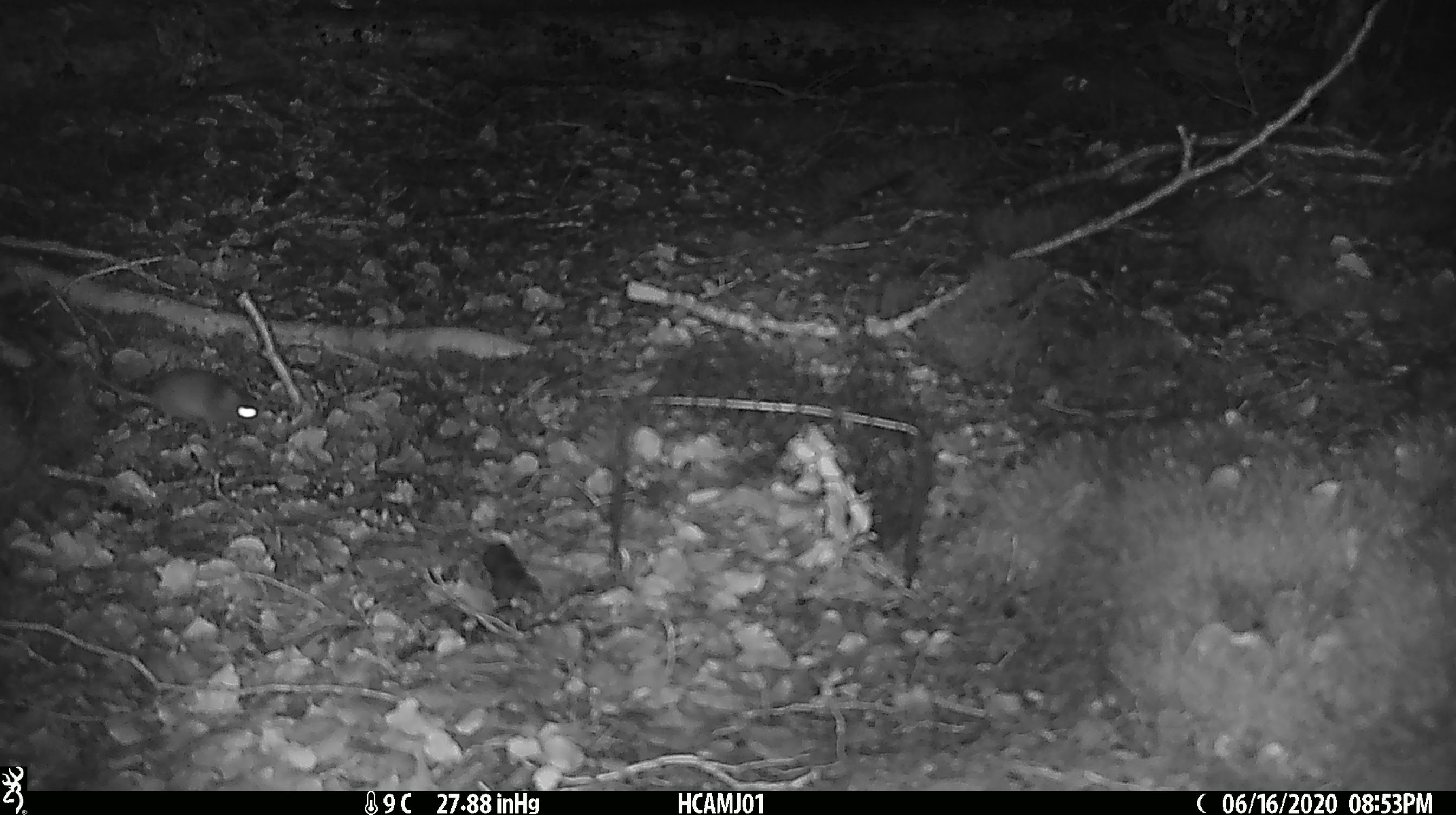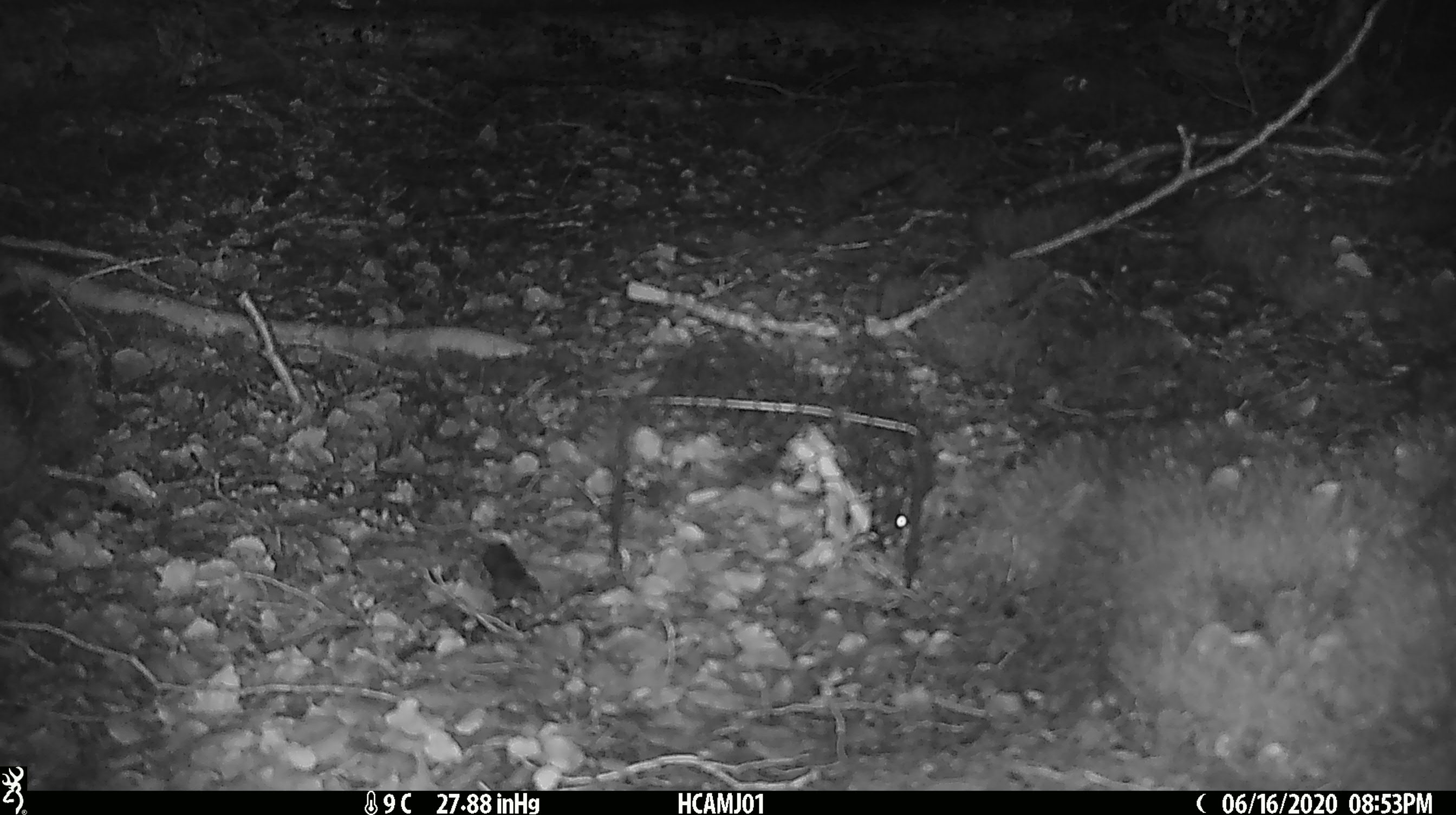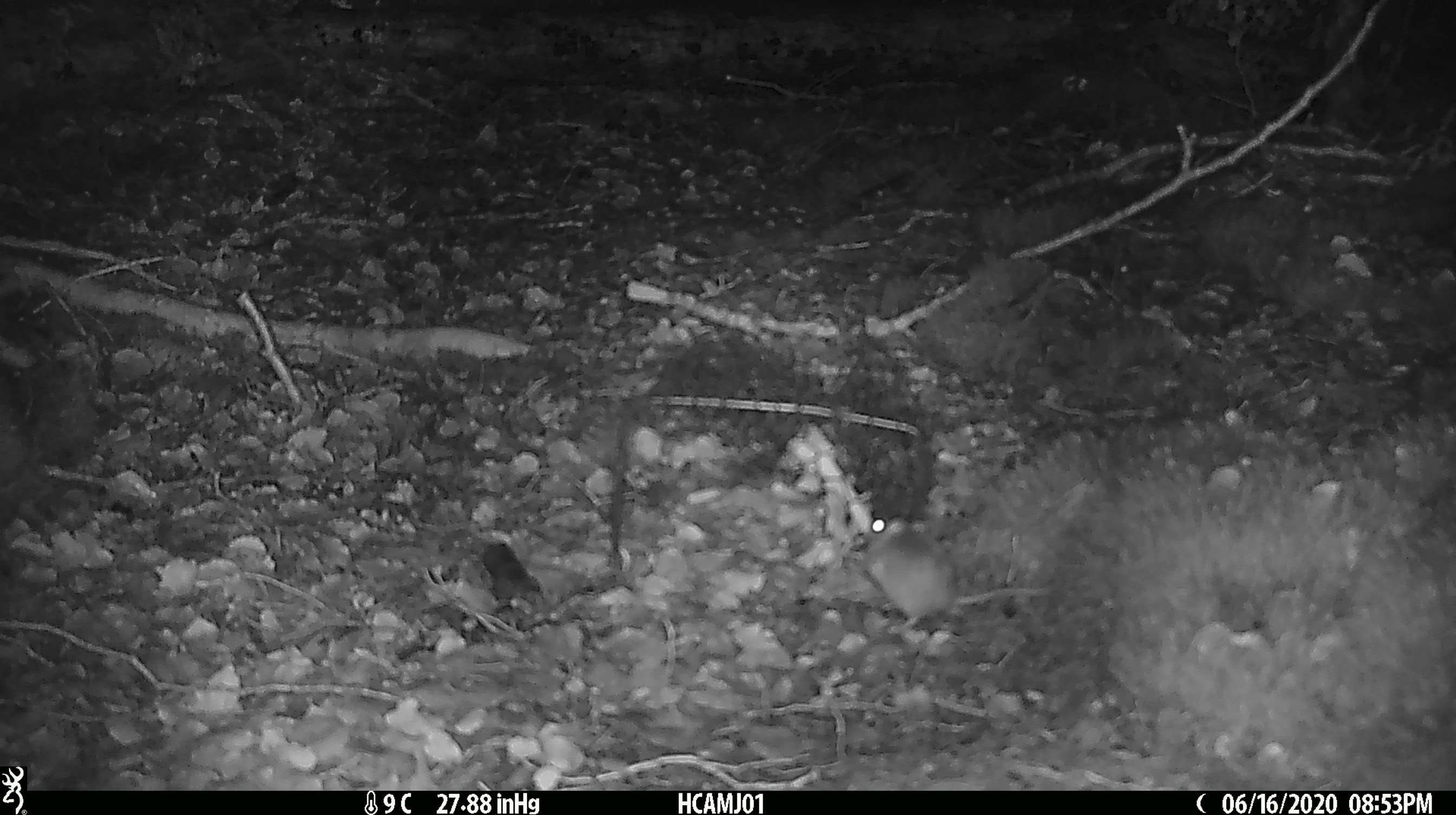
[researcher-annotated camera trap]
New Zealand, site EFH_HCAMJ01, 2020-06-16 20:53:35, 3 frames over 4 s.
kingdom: Animalia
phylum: Chordata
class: Mammalia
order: Rodentia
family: Muridae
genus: Mus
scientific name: Mus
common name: mouse